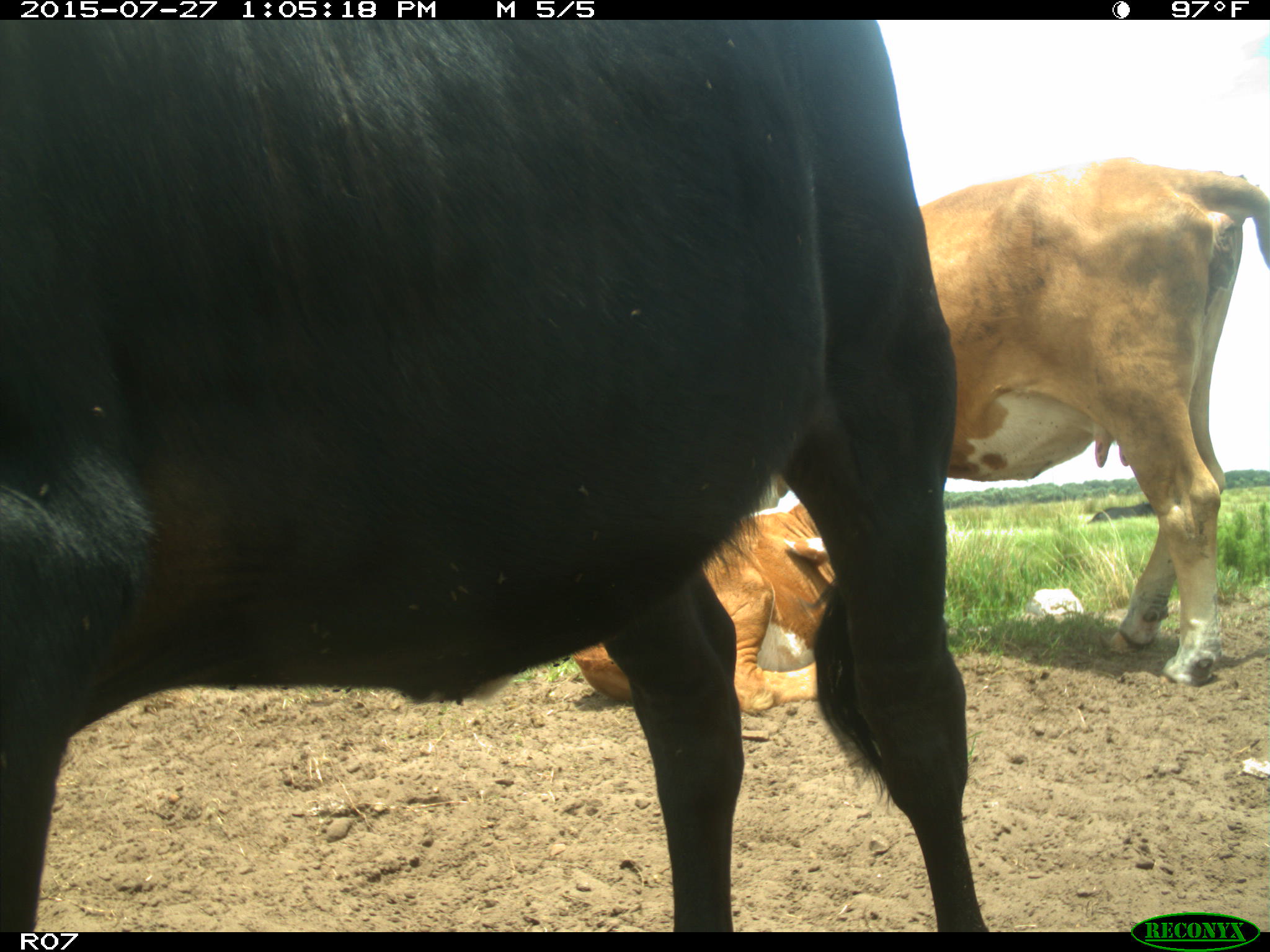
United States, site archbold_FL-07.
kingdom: Animalia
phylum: Chordata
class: Mammalia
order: Artiodactyla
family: Bovidae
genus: Bos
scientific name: Bos taurus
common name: domestic cow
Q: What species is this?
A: Bos taurus (domestic cow).